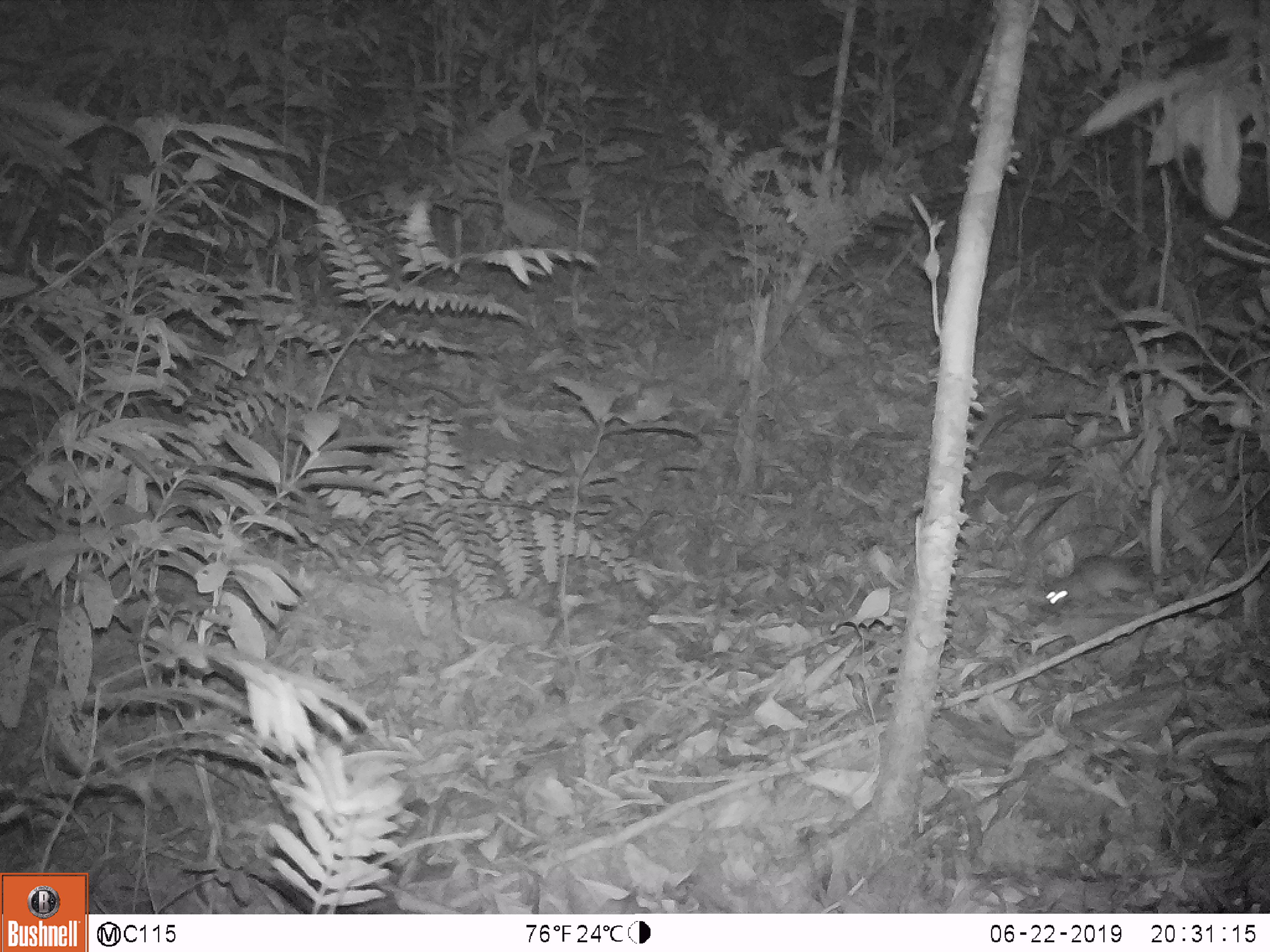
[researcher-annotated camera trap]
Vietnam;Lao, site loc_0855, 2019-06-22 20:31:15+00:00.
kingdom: Animalia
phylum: Chordata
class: Mammalia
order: Rodentia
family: Muridae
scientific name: Muridae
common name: old-world mice and rats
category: unidentified murid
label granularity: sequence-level